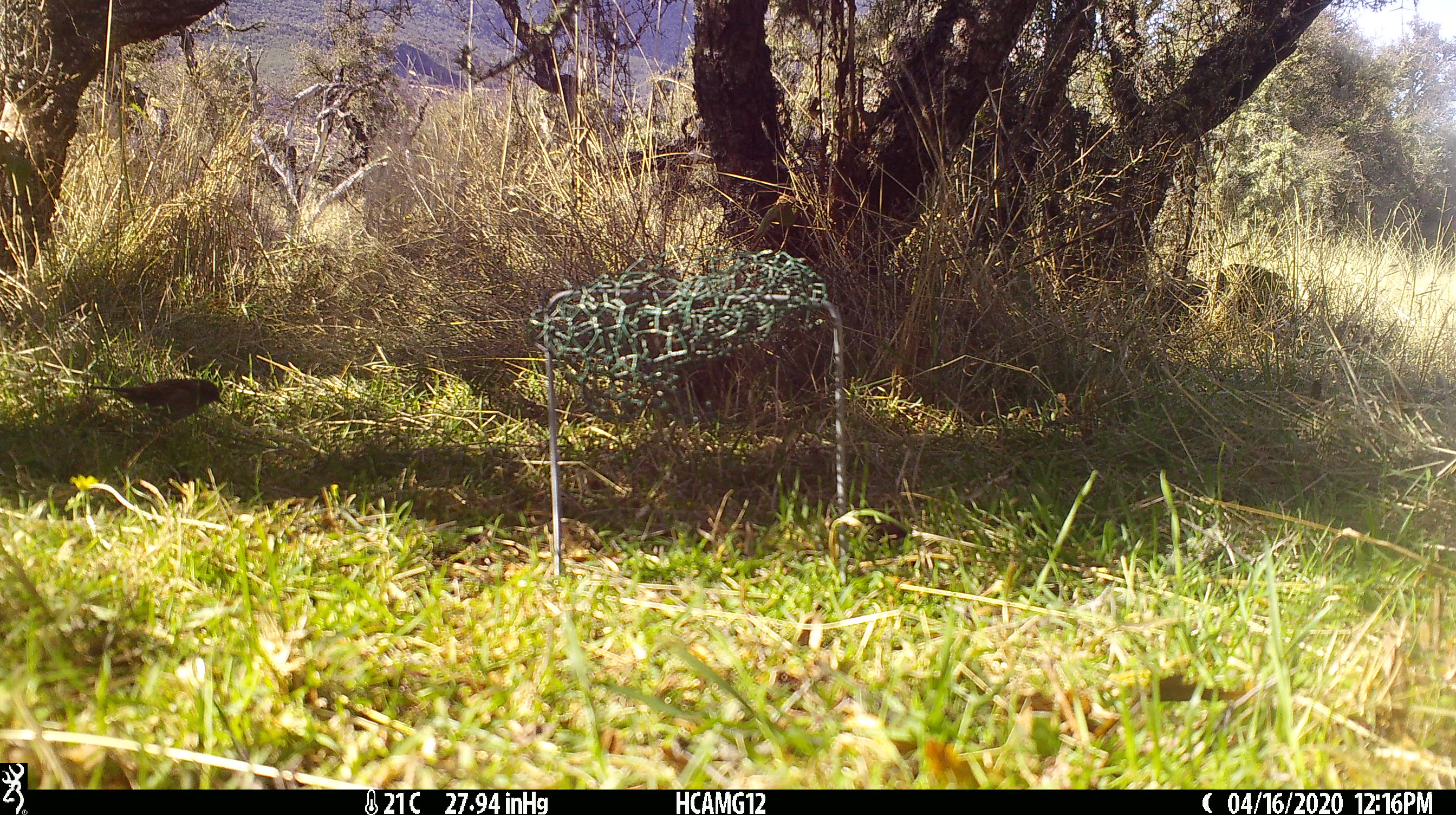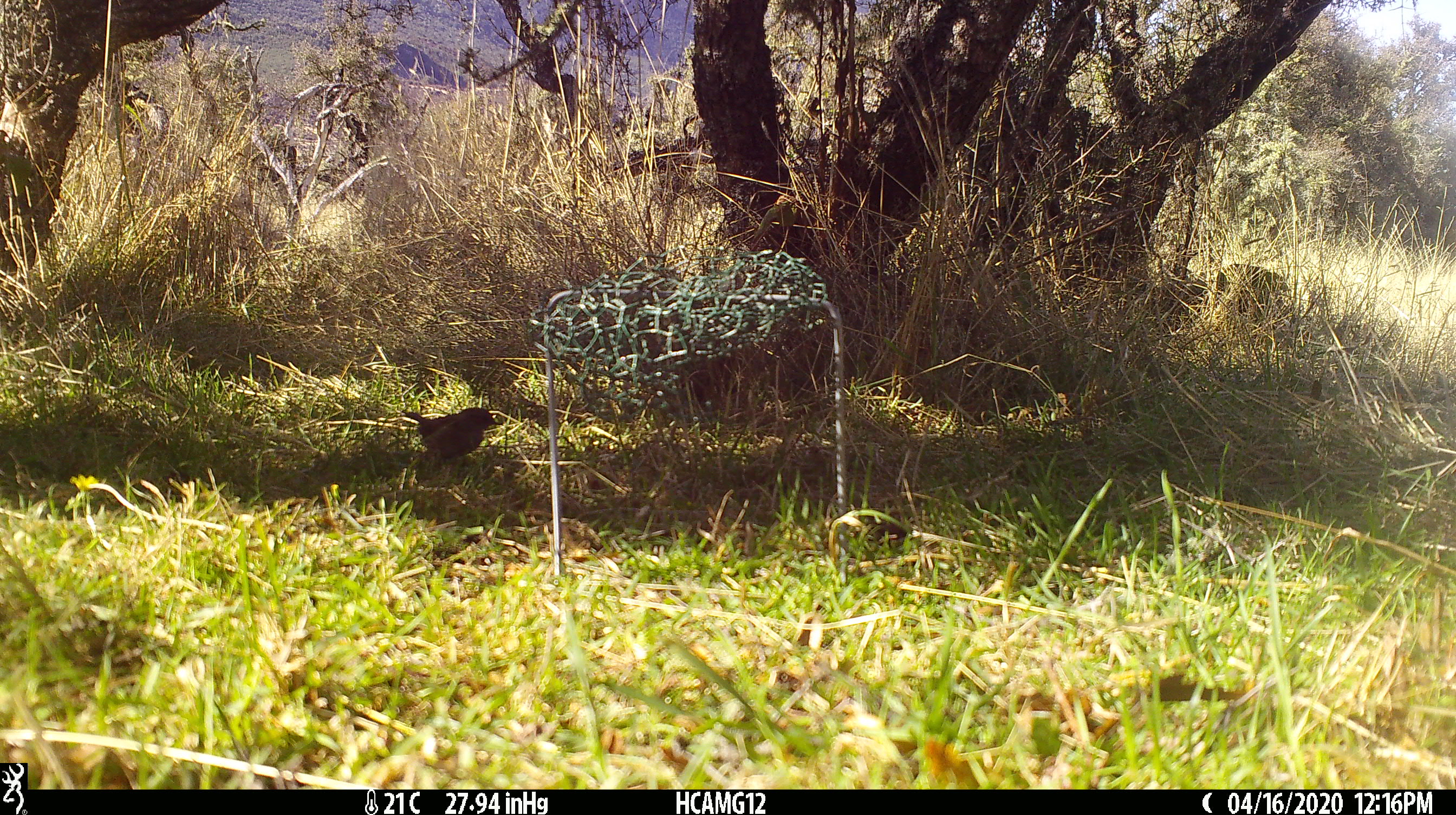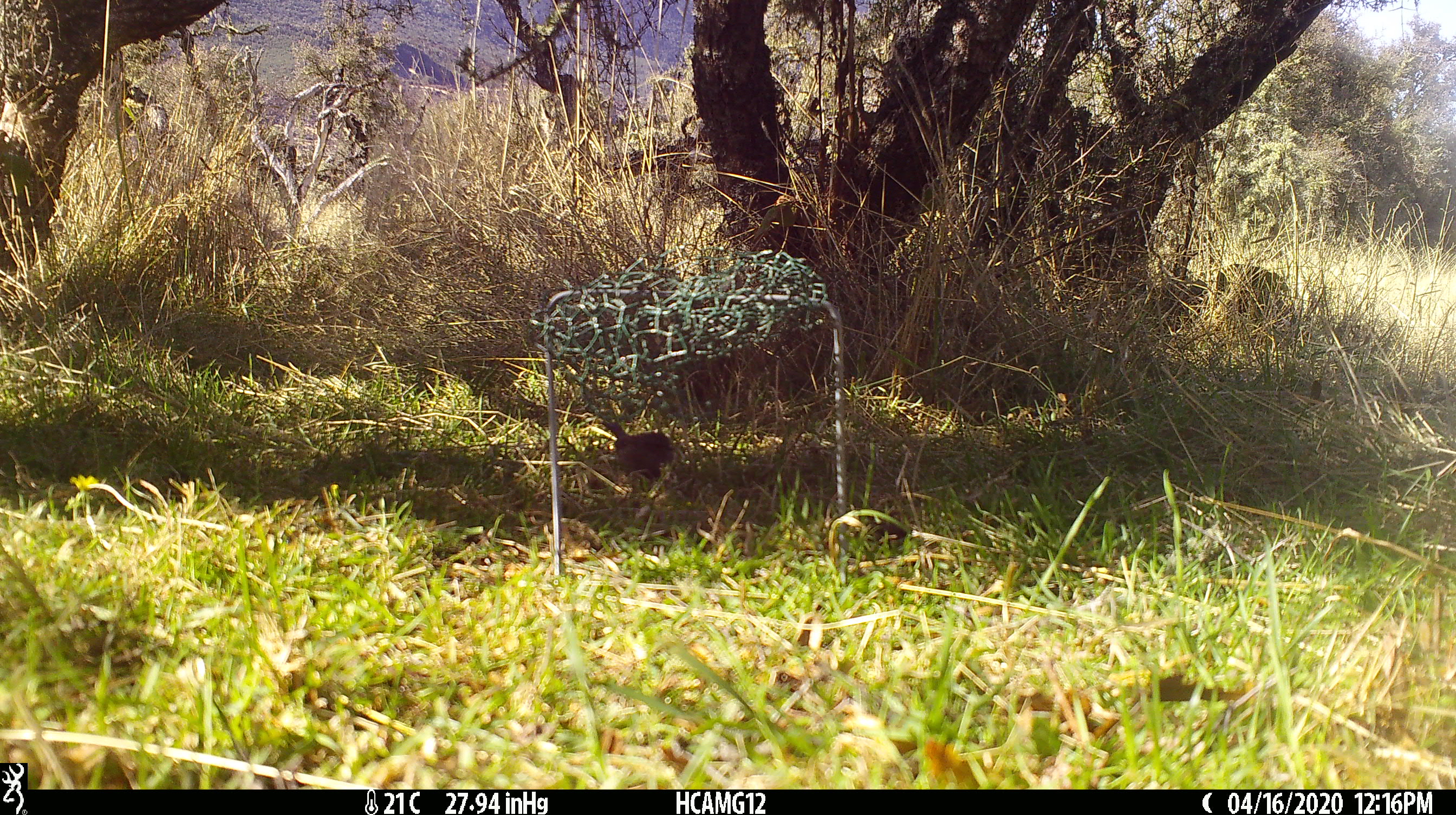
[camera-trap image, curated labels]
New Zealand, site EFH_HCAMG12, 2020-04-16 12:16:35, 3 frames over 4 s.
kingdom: Animalia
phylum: Chordata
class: Aves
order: Passeriformes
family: Prunellidae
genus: Prunella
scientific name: Prunella modularis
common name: dunnock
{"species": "dunnock (Prunella modularis)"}